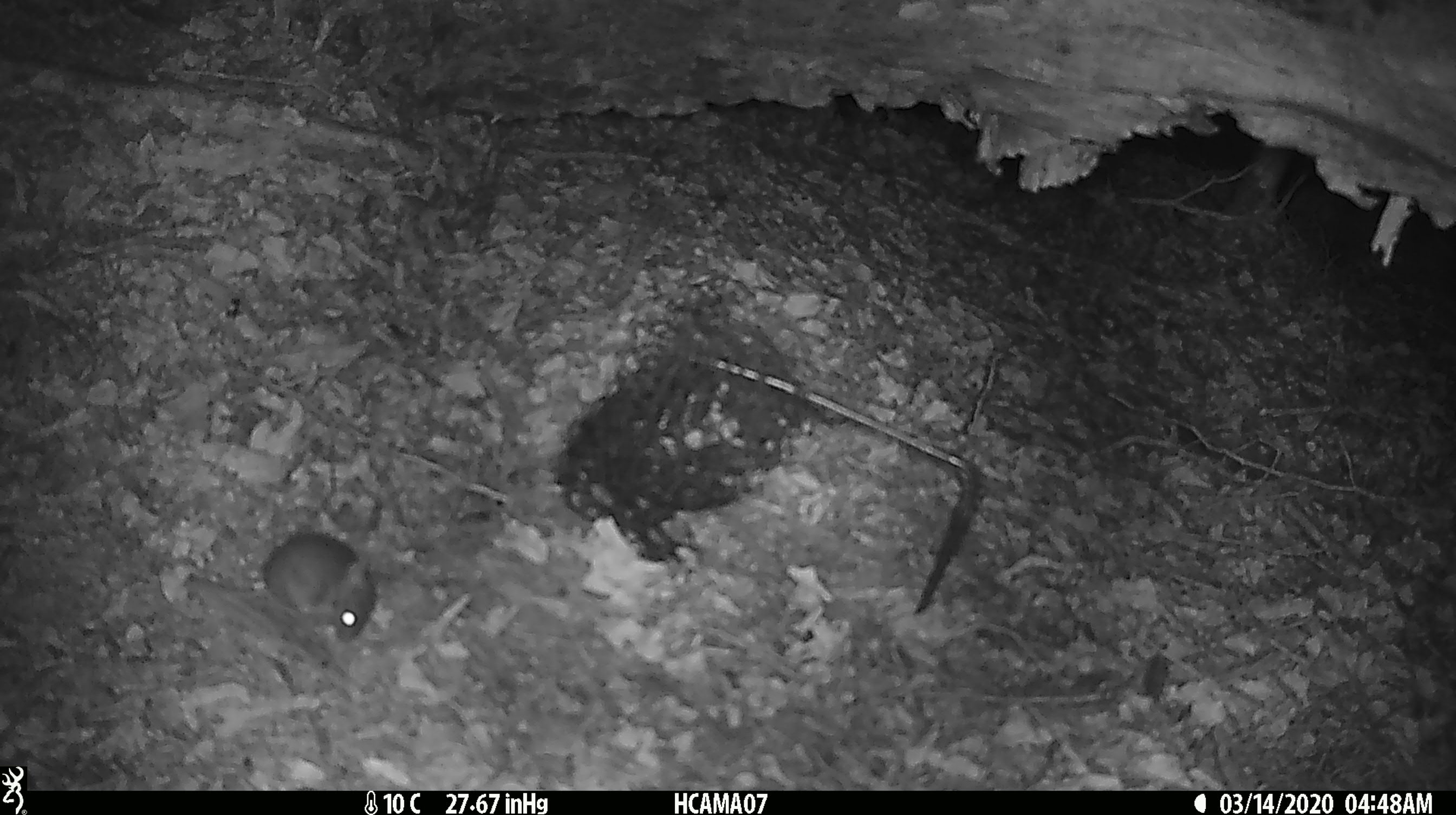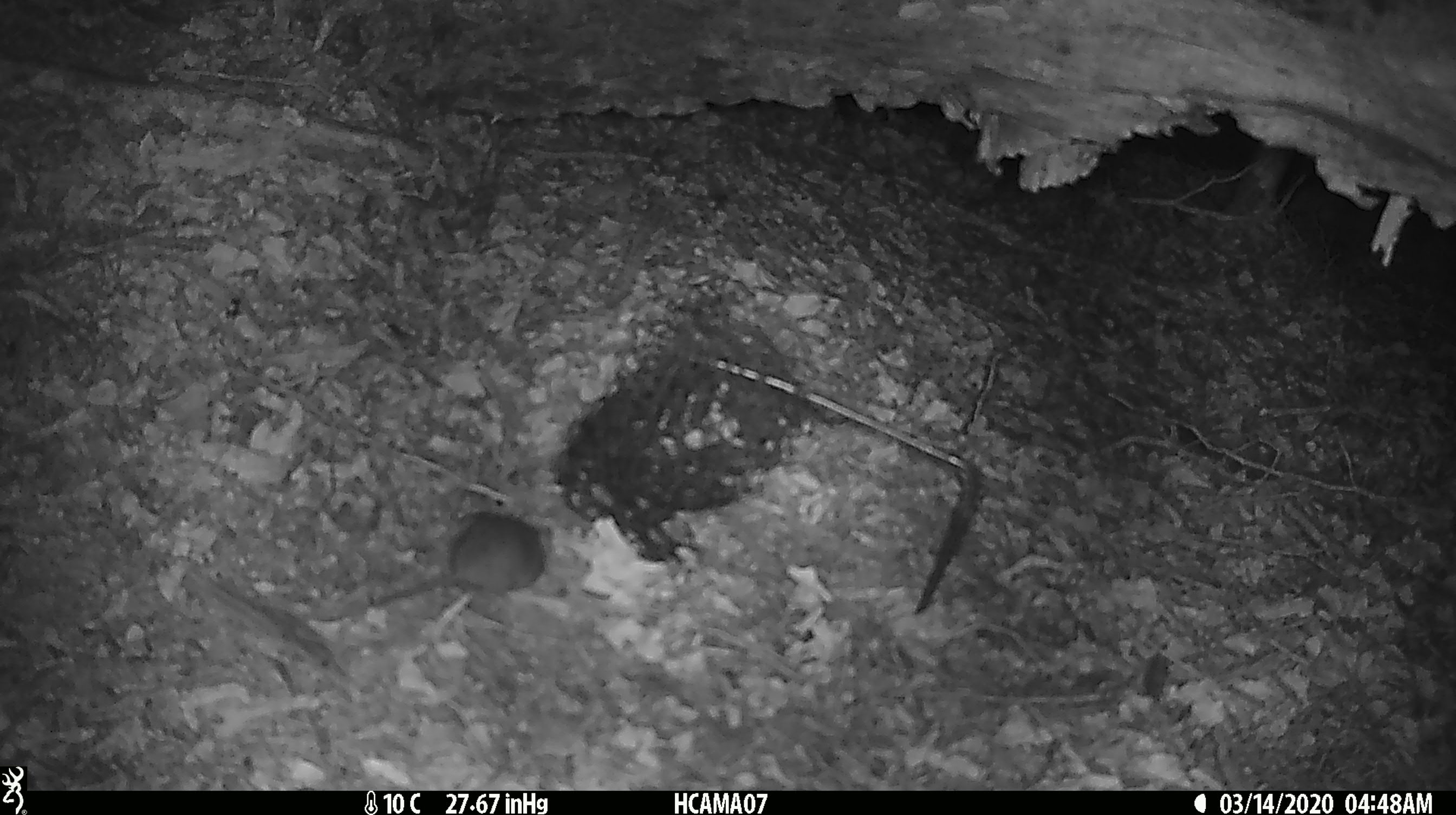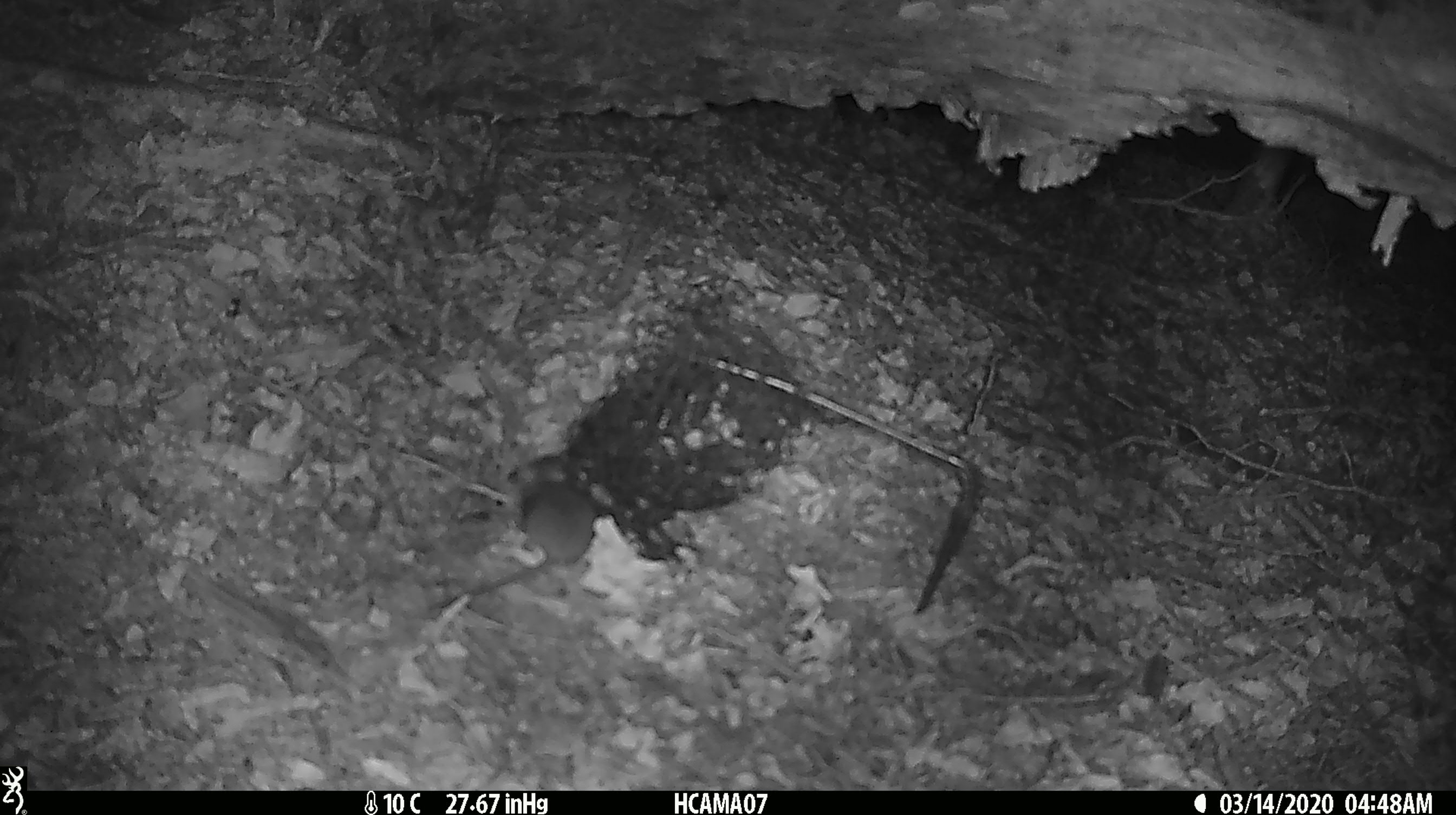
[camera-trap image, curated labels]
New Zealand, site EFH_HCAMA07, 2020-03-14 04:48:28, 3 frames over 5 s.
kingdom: Animalia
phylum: Chordata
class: Mammalia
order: Rodentia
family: Muridae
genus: Mus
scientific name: Mus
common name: mouse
Mouse (Mus).